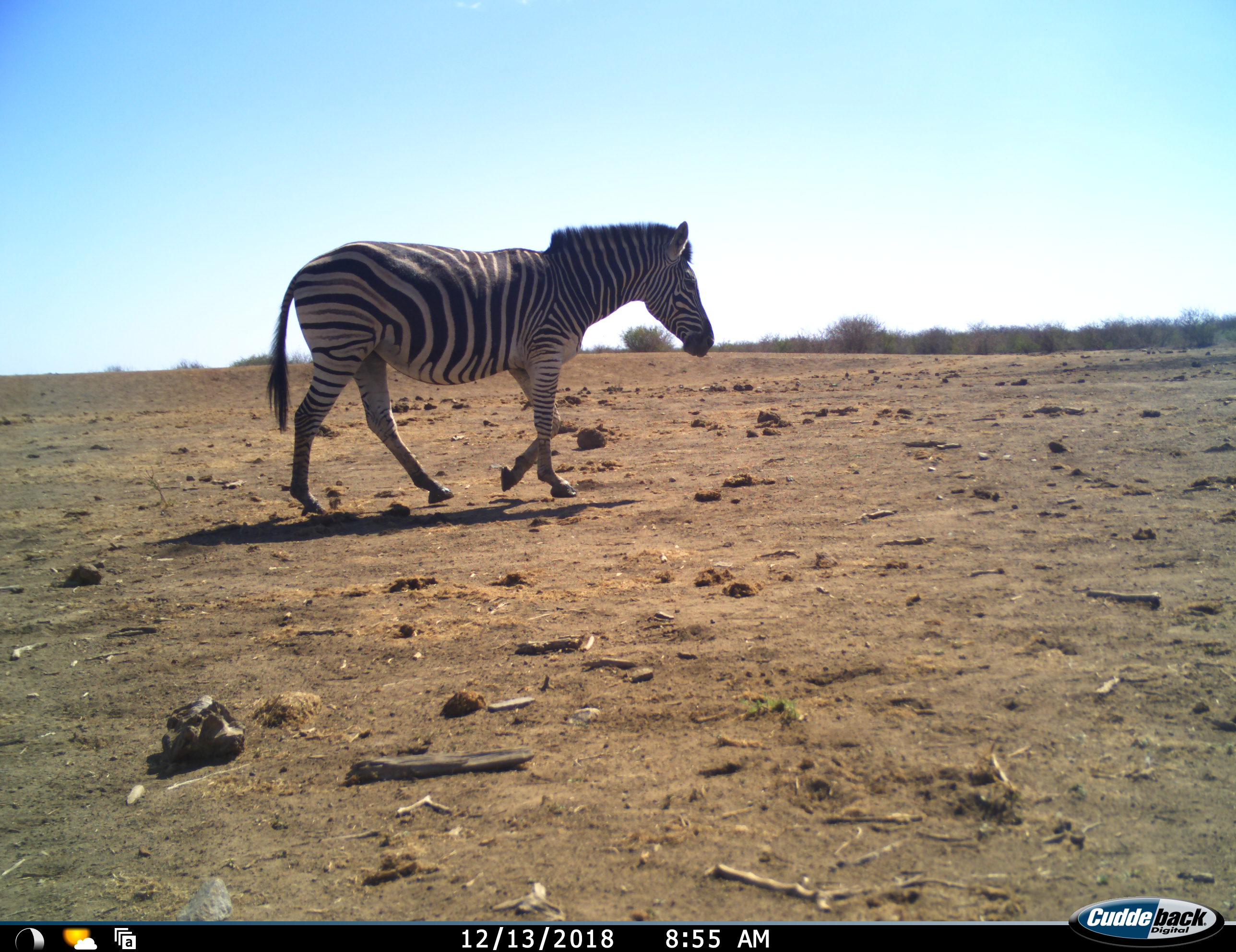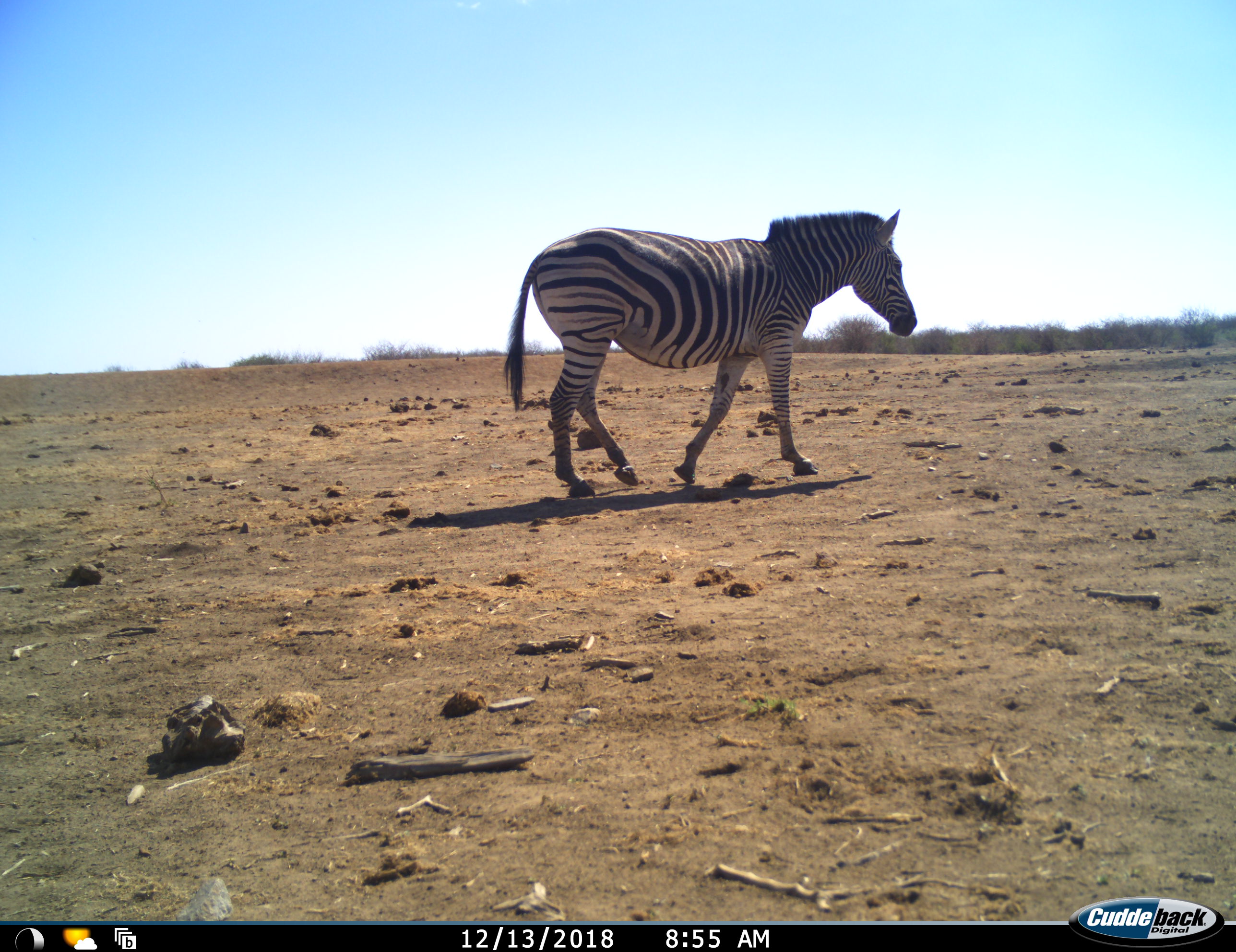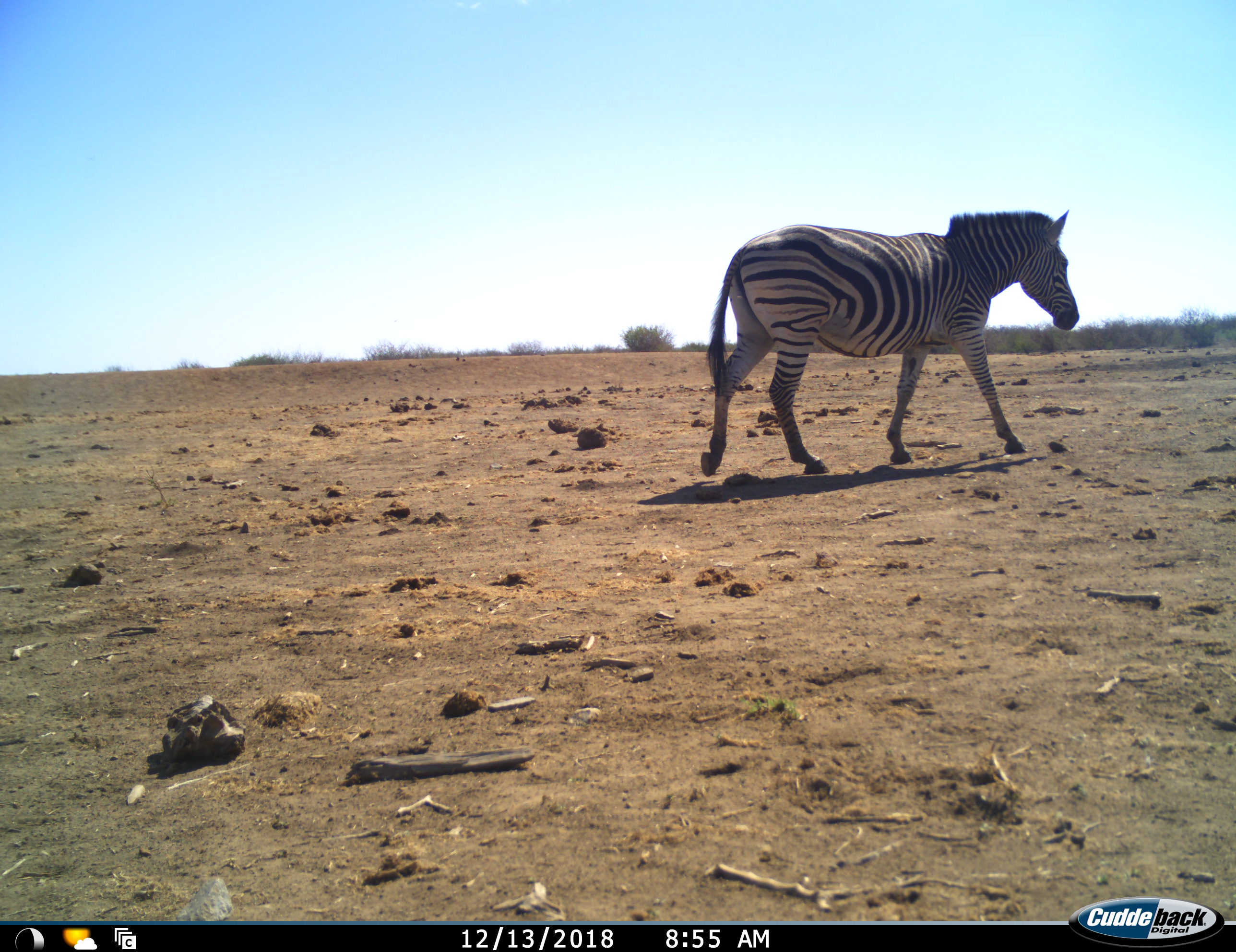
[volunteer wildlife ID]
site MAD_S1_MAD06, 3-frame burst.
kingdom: Animalia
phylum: Chordata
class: Mammalia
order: Perissodactyla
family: Equidae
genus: Equus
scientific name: Equus quagga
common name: plains zebra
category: zebraplains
Zebraplains (plains zebra) (Equus quagga), count 1. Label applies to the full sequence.